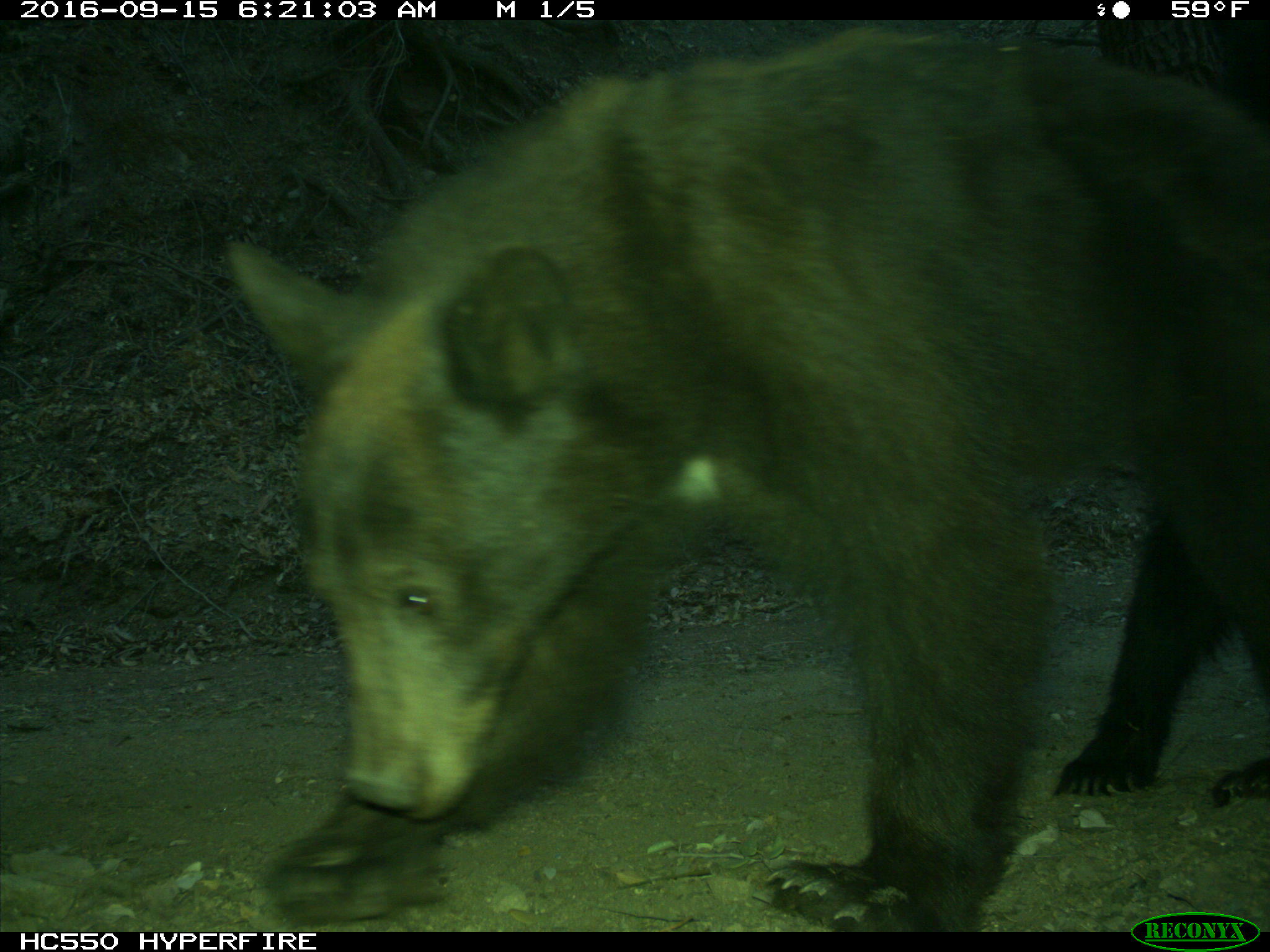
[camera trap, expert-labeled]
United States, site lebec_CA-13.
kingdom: Animalia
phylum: Chordata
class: Mammalia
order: Carnivora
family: Ursidae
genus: Ursus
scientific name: Ursus americanus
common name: american black bear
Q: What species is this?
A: Ursus americanus (american black bear).